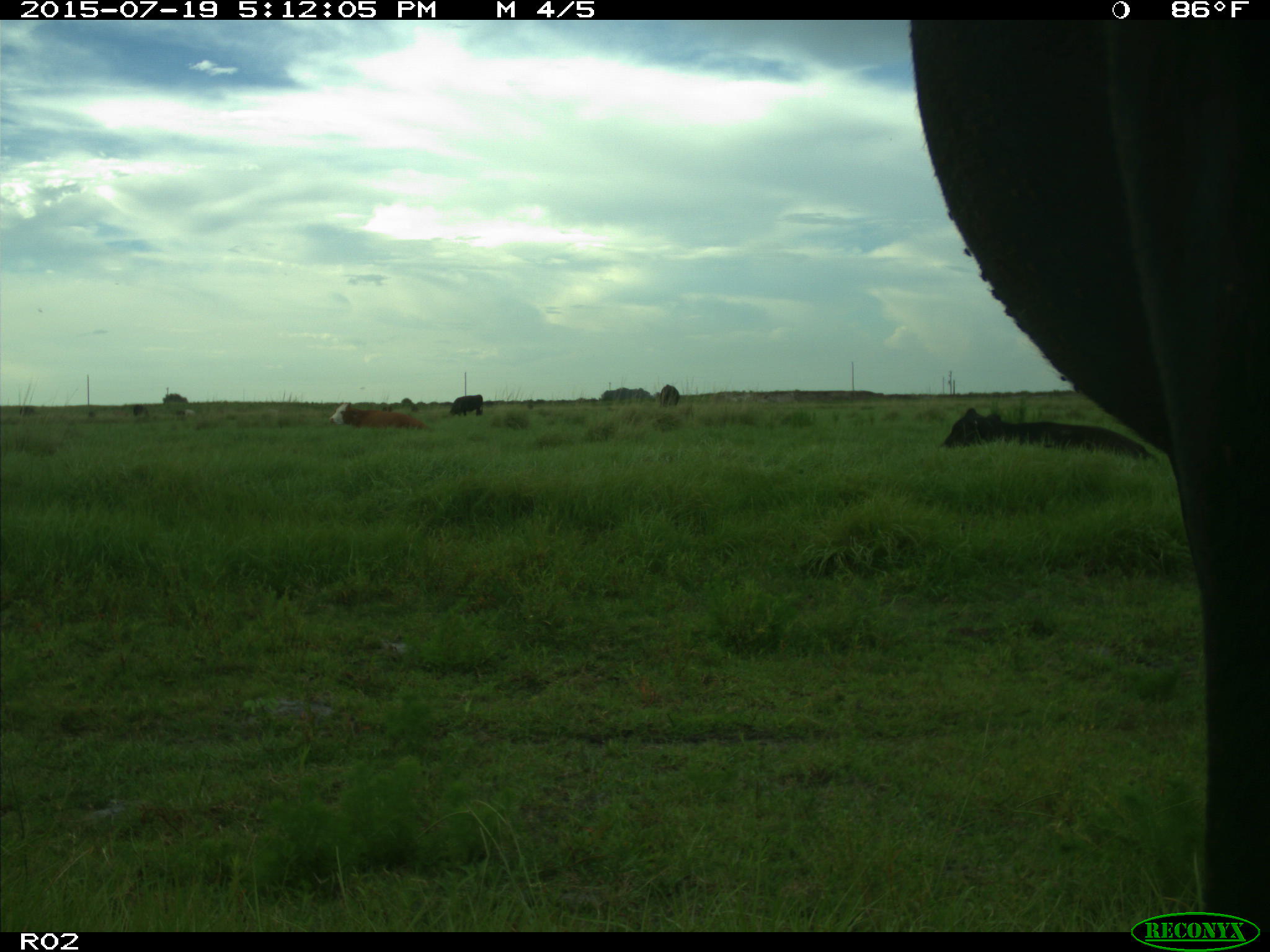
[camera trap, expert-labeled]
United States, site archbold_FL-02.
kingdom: Animalia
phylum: Chordata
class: Mammalia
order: Artiodactyla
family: Bovidae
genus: Bos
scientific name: Bos taurus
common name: domestic cow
Bos taurus (domestic cow).